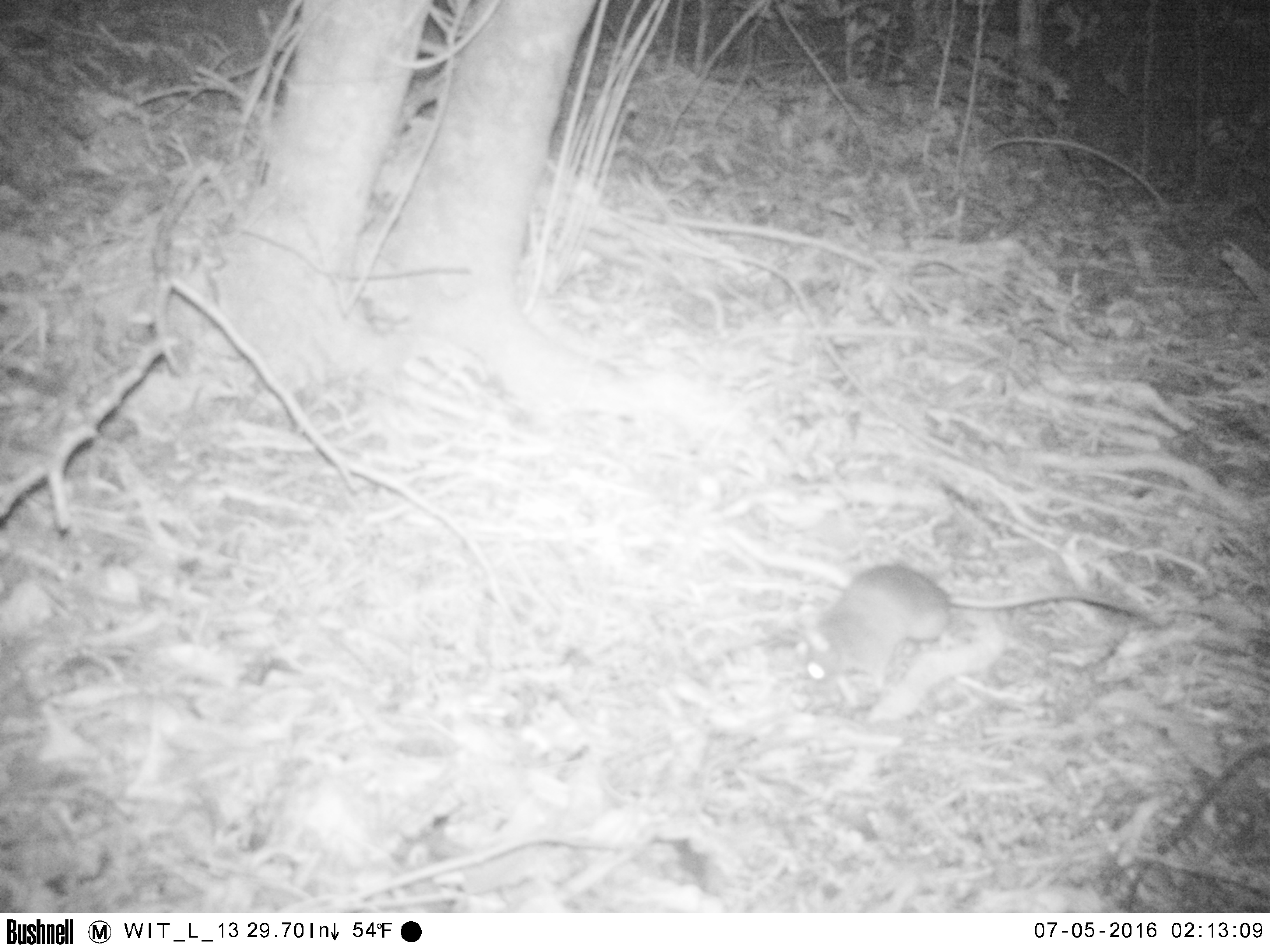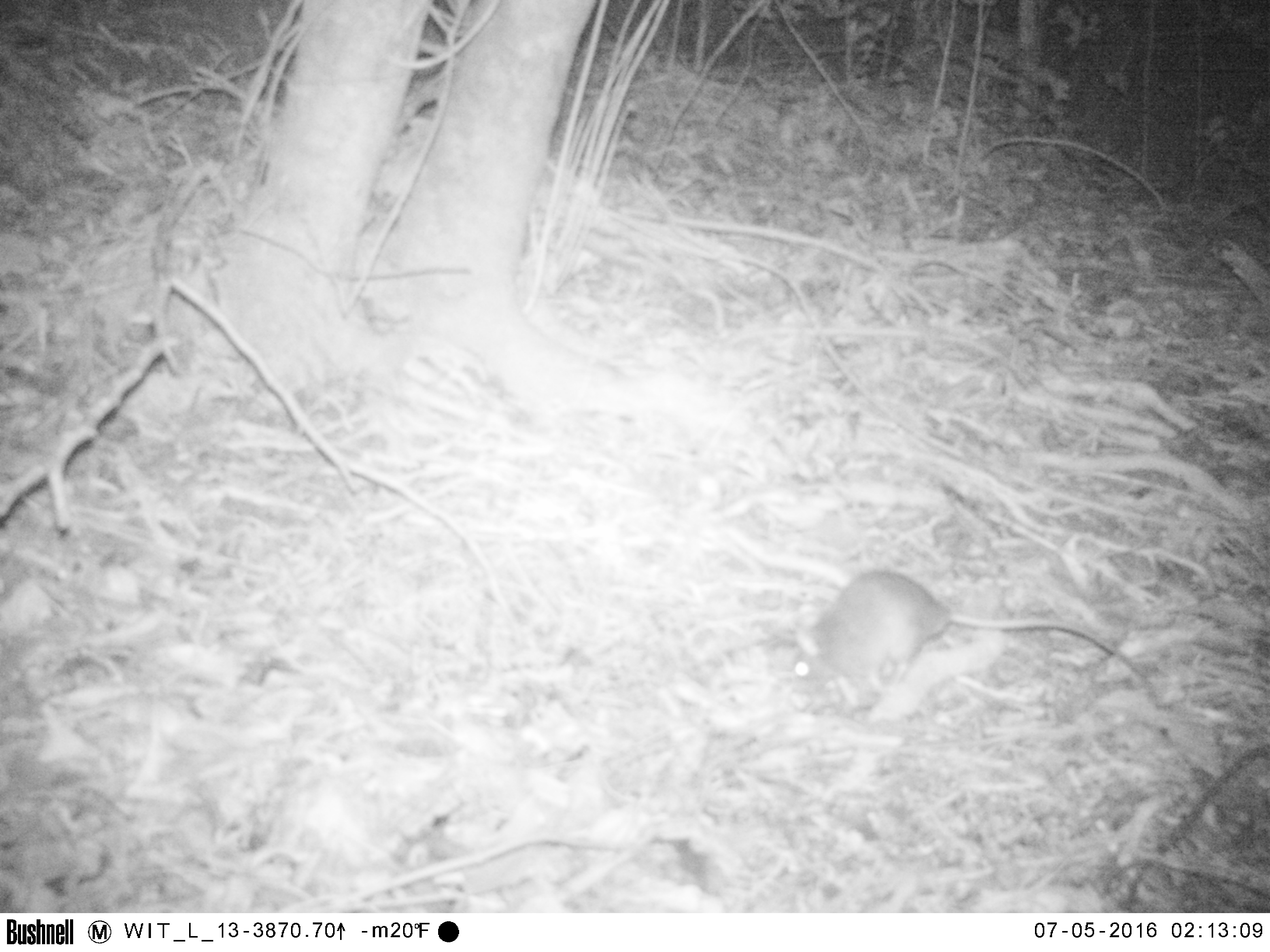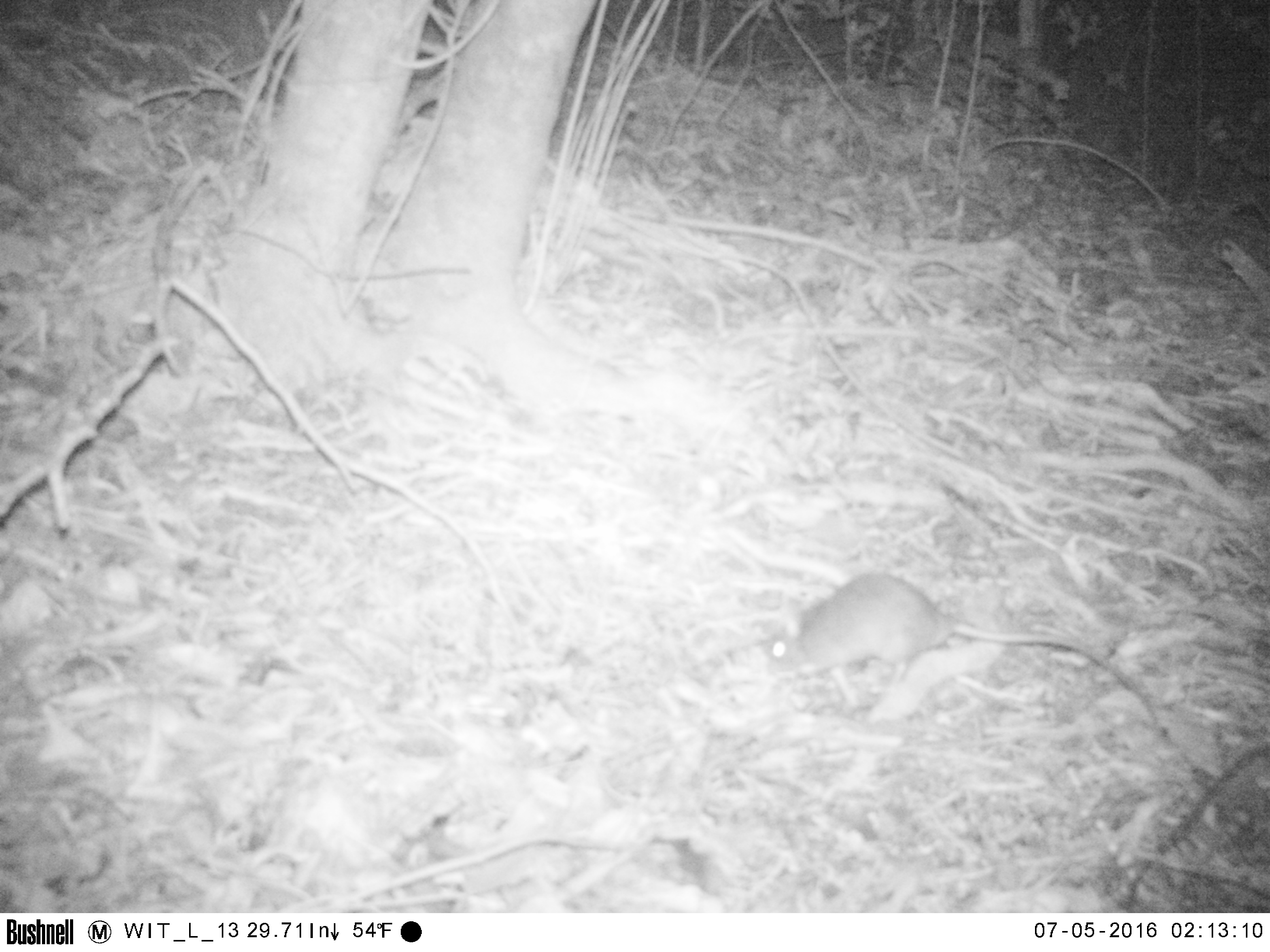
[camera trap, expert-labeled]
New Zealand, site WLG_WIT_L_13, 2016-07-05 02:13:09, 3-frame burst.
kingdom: Animalia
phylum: Chordata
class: Mammalia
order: Rodentia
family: Muridae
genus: Rattus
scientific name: Rattus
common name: rat